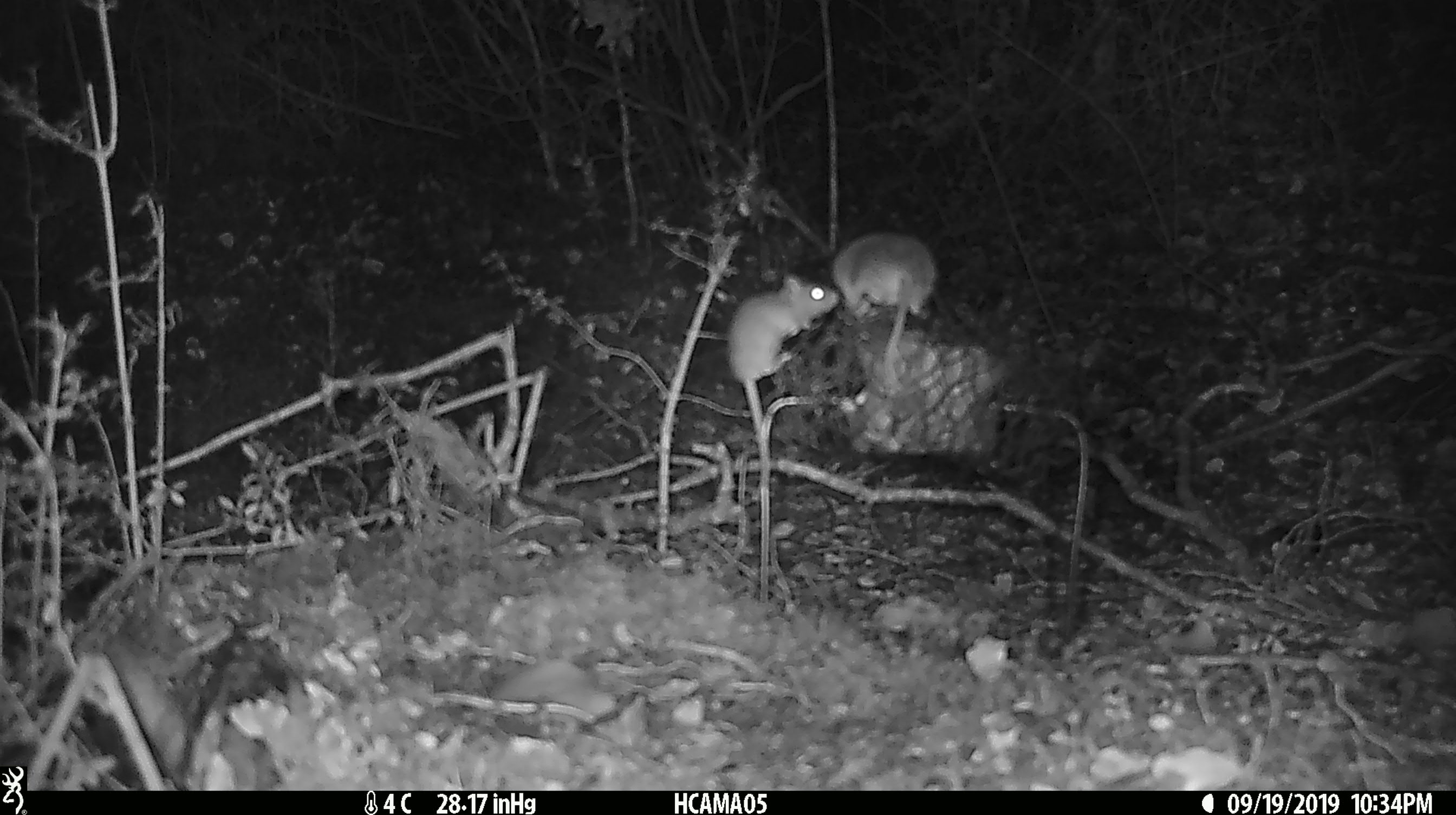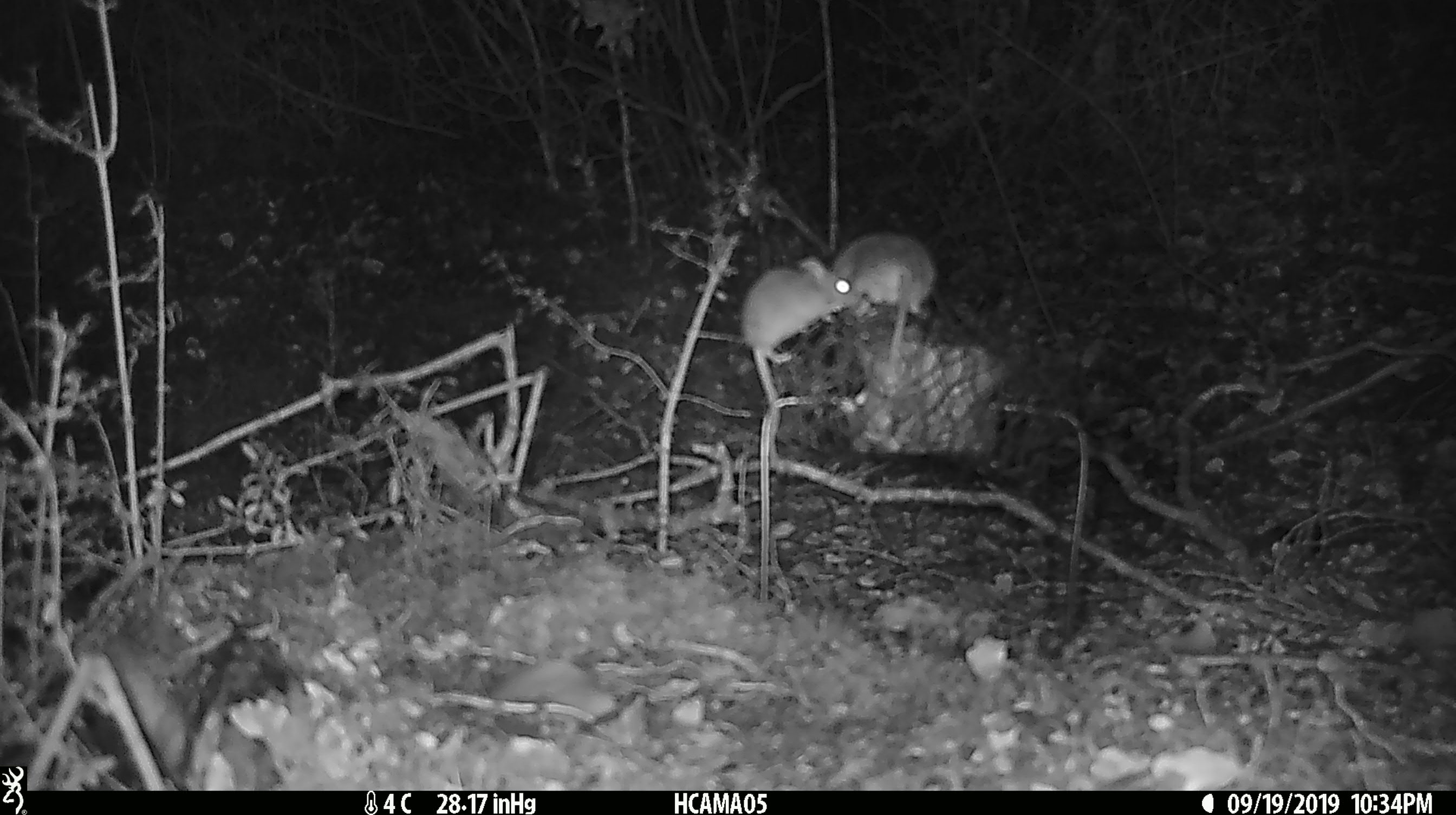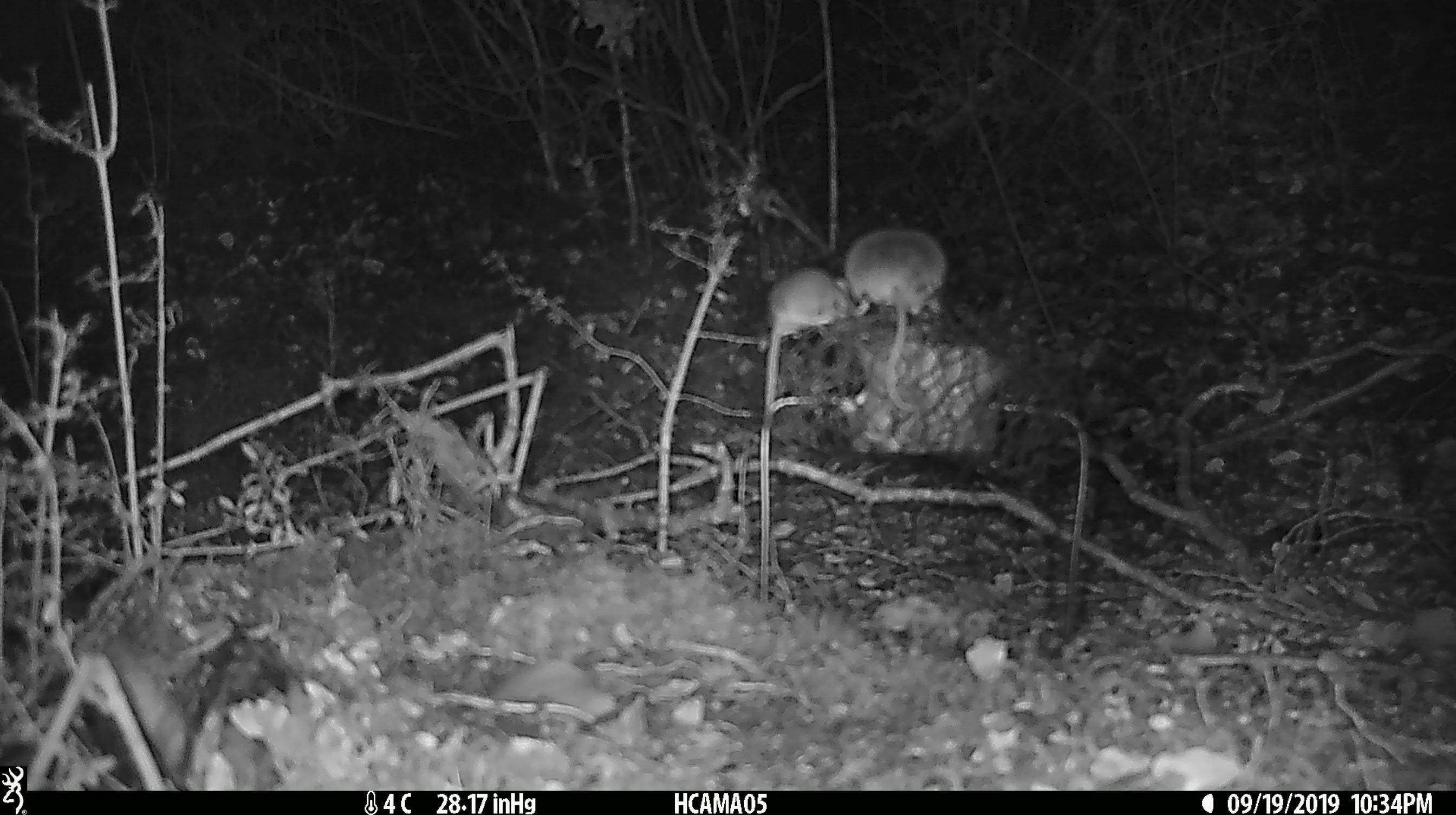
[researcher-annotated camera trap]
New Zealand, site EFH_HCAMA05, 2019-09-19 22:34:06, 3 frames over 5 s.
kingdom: Animalia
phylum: Chordata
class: Mammalia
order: Rodentia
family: Muridae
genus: Mus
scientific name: Mus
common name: mouse